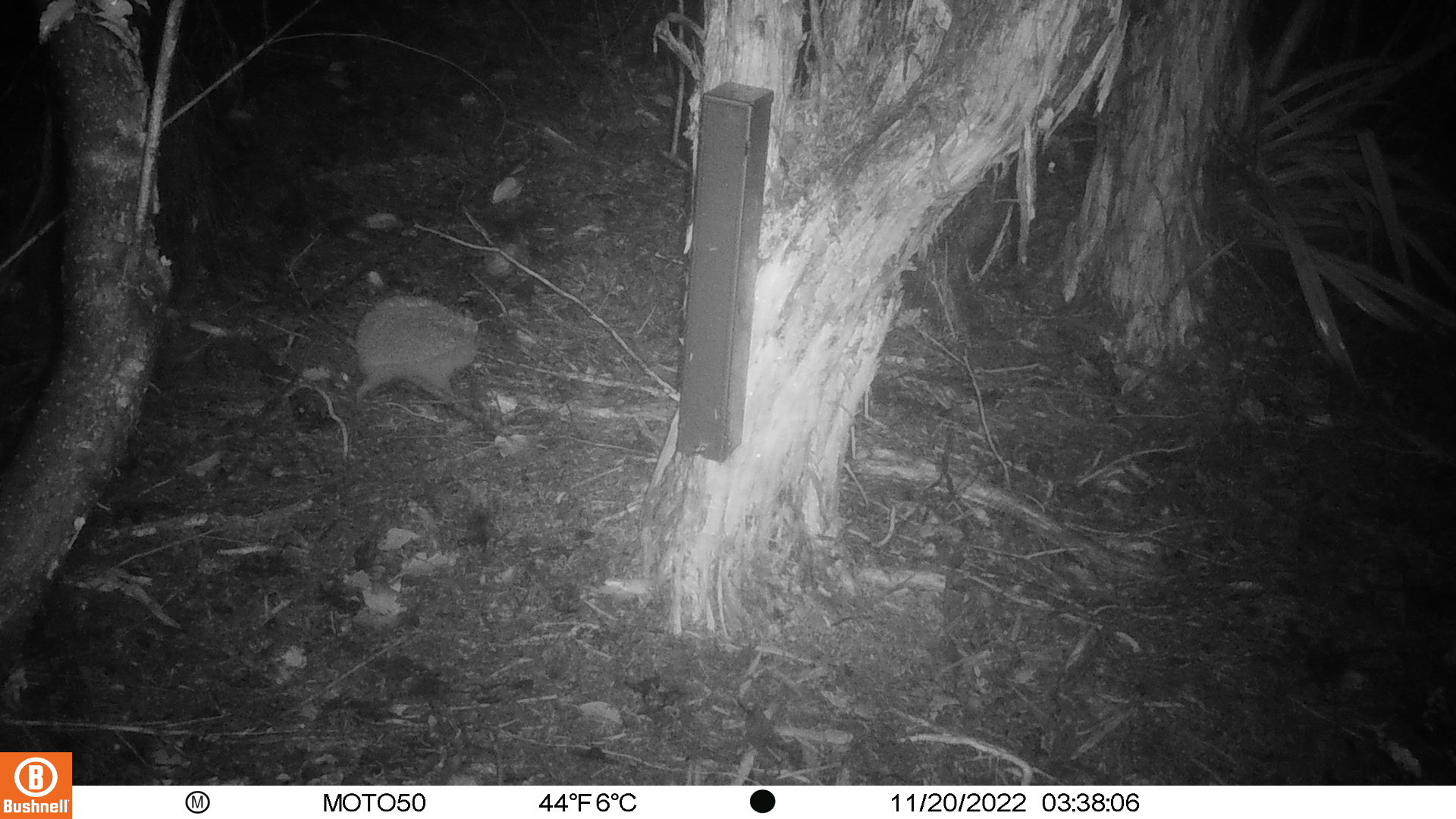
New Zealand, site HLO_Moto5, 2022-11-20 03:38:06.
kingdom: Animalia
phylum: Chordata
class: Mammalia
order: Eulipotyphla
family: Erinaceidae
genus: Erinaceus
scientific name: Erinaceus europaeus europaeus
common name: european hedgehog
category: hedgehog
Hedgehog (european hedgehog) (Erinaceus europaeus europaeus).